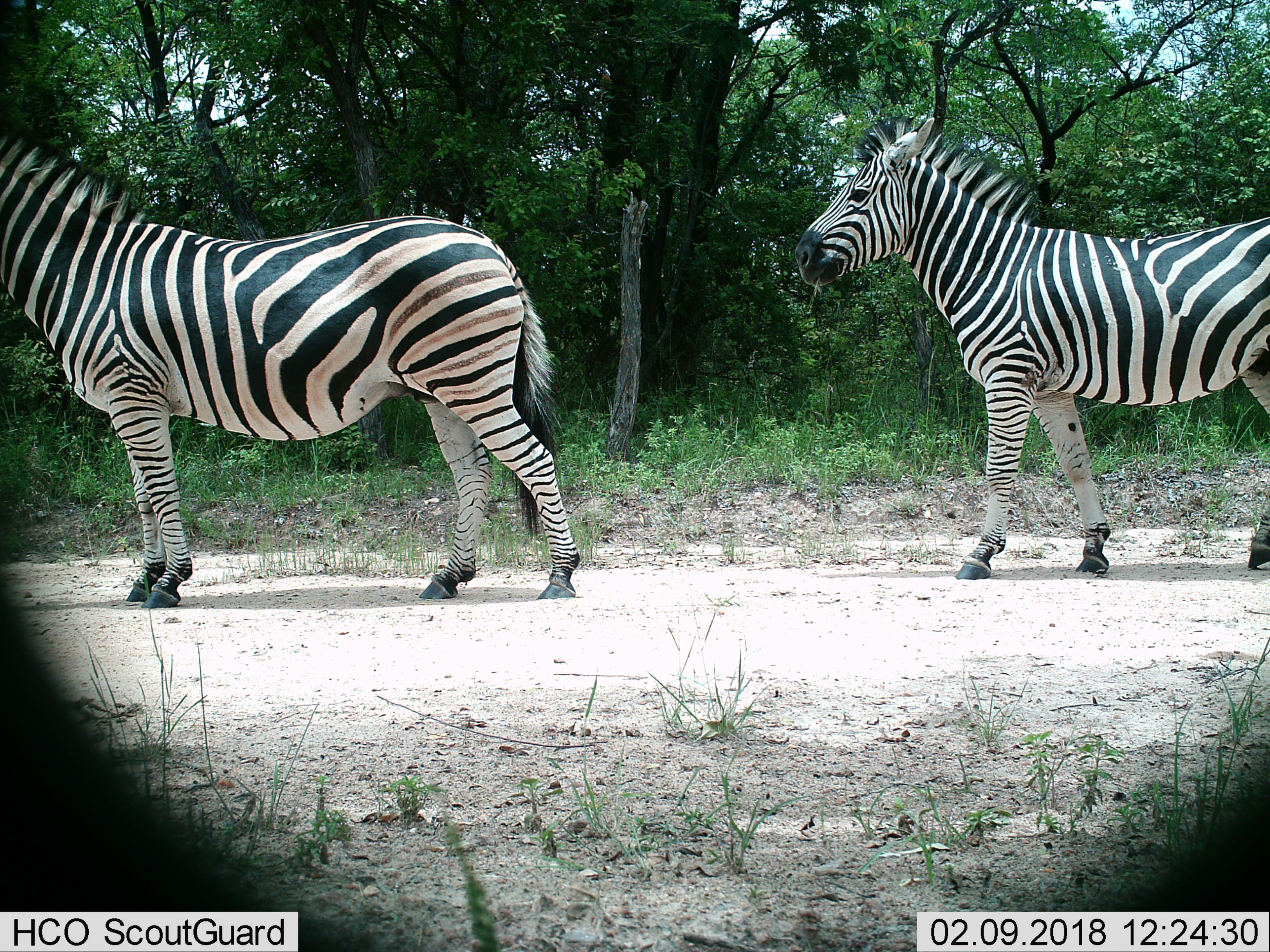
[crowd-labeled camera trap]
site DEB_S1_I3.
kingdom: Animalia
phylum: Chordata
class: Mammalia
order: Perissodactyla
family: Equidae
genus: Equus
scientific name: Equus quagga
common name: plains zebra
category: zebraplains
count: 2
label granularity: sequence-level